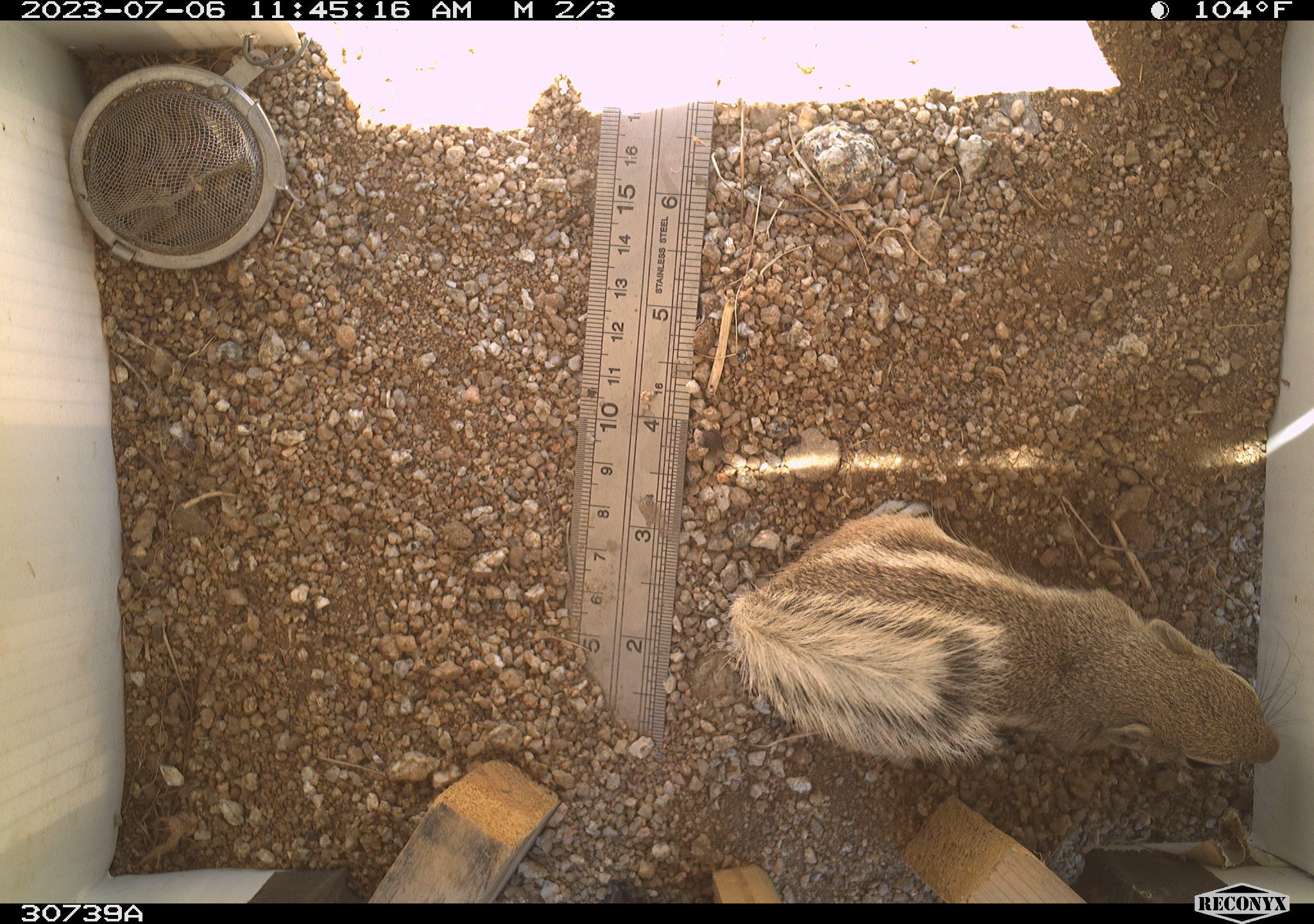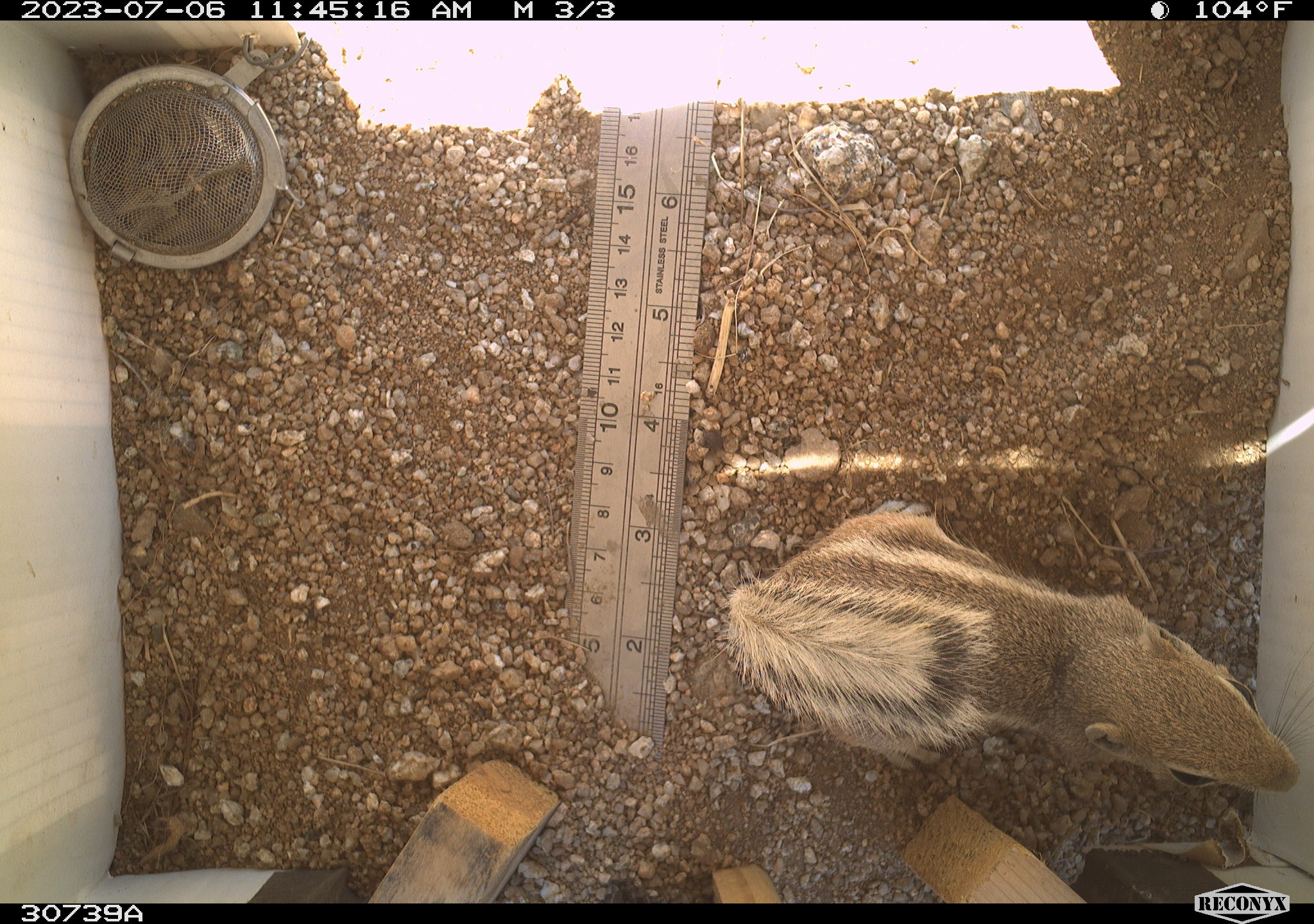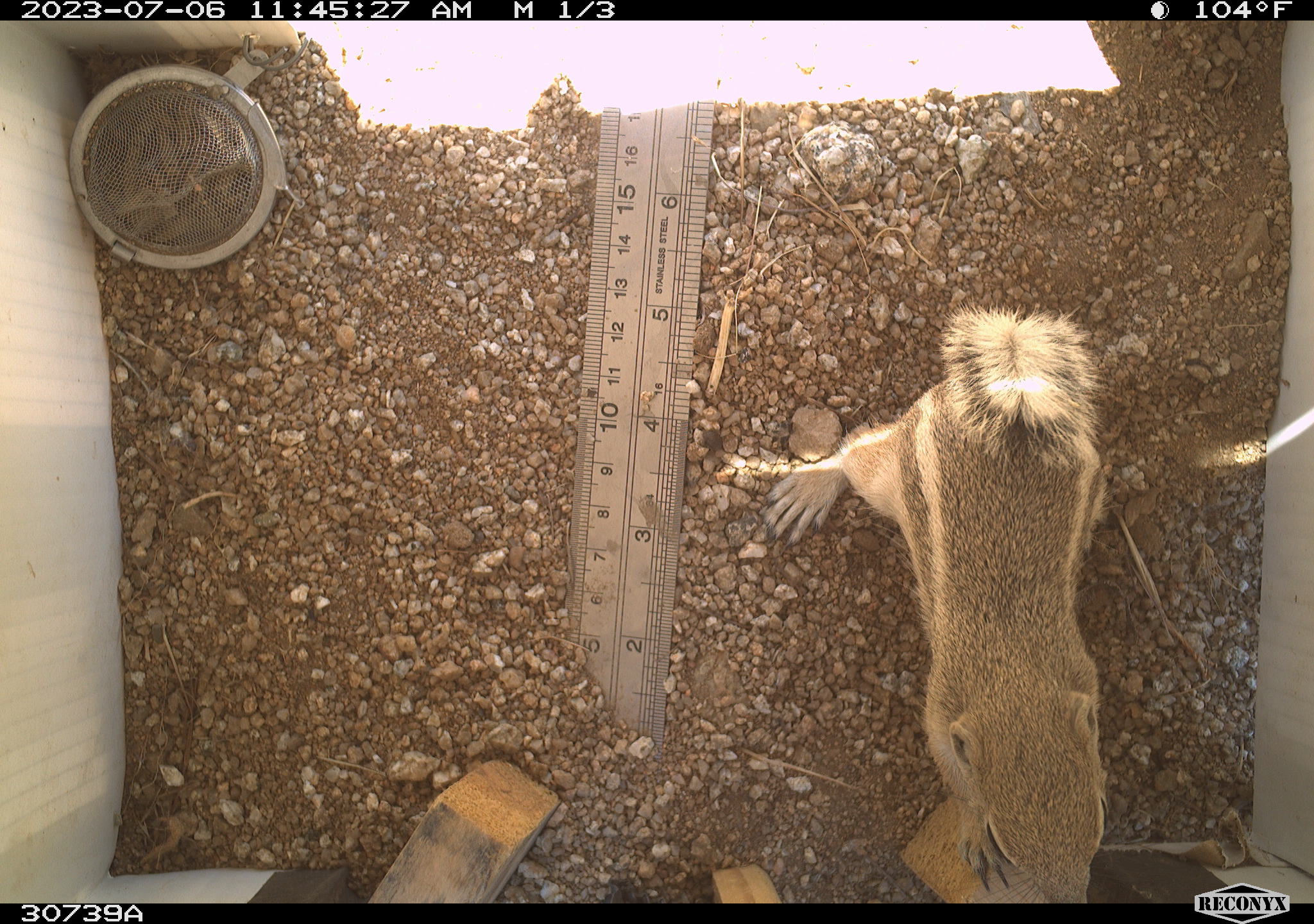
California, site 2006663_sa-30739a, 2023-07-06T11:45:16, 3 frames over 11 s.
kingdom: Animalia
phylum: Chordata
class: Mammalia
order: Rodentia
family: Sciuridae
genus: Ammospermophilus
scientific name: Ammospermophilus leucurus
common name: white-tailed antelope squirrel